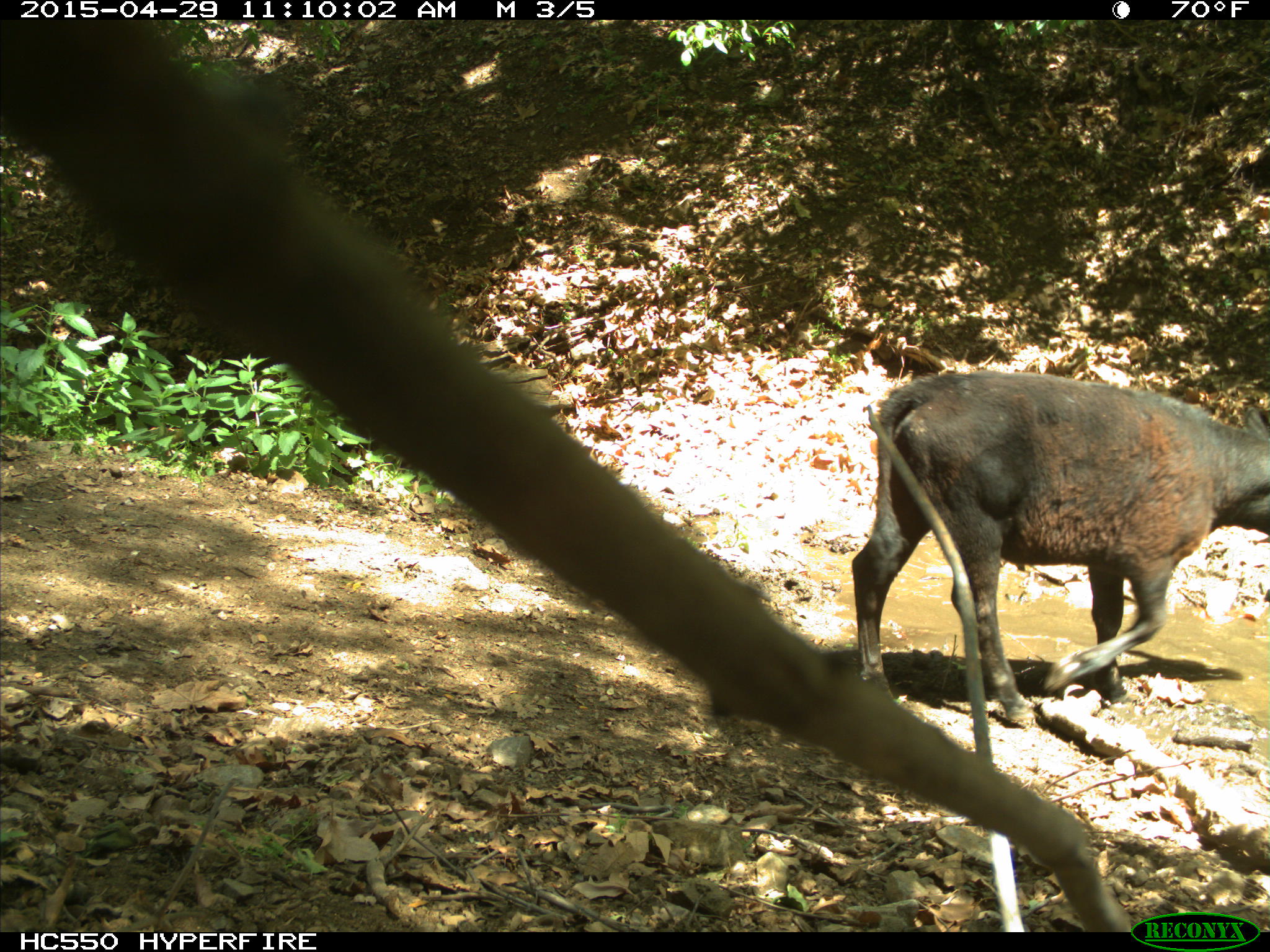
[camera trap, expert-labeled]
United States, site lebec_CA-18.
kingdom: Animalia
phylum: Chordata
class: Mammalia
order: Artiodactyla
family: Bovidae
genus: Bos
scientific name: Bos taurus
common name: domestic cow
Bos taurus (domestic cow).